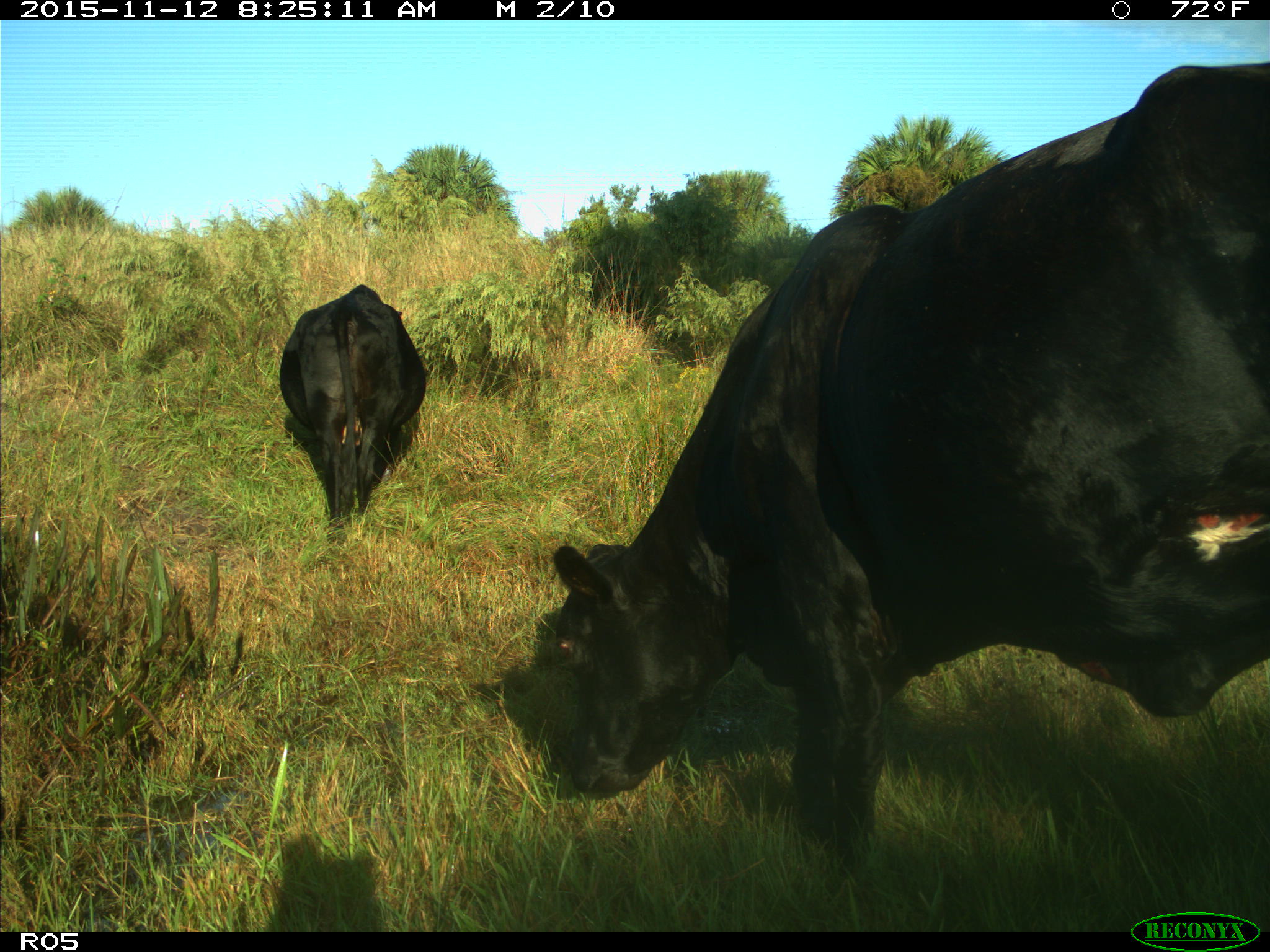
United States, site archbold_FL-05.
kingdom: Animalia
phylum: Chordata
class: Mammalia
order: Artiodactyla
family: Bovidae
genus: Bos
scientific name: Bos taurus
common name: domestic cow